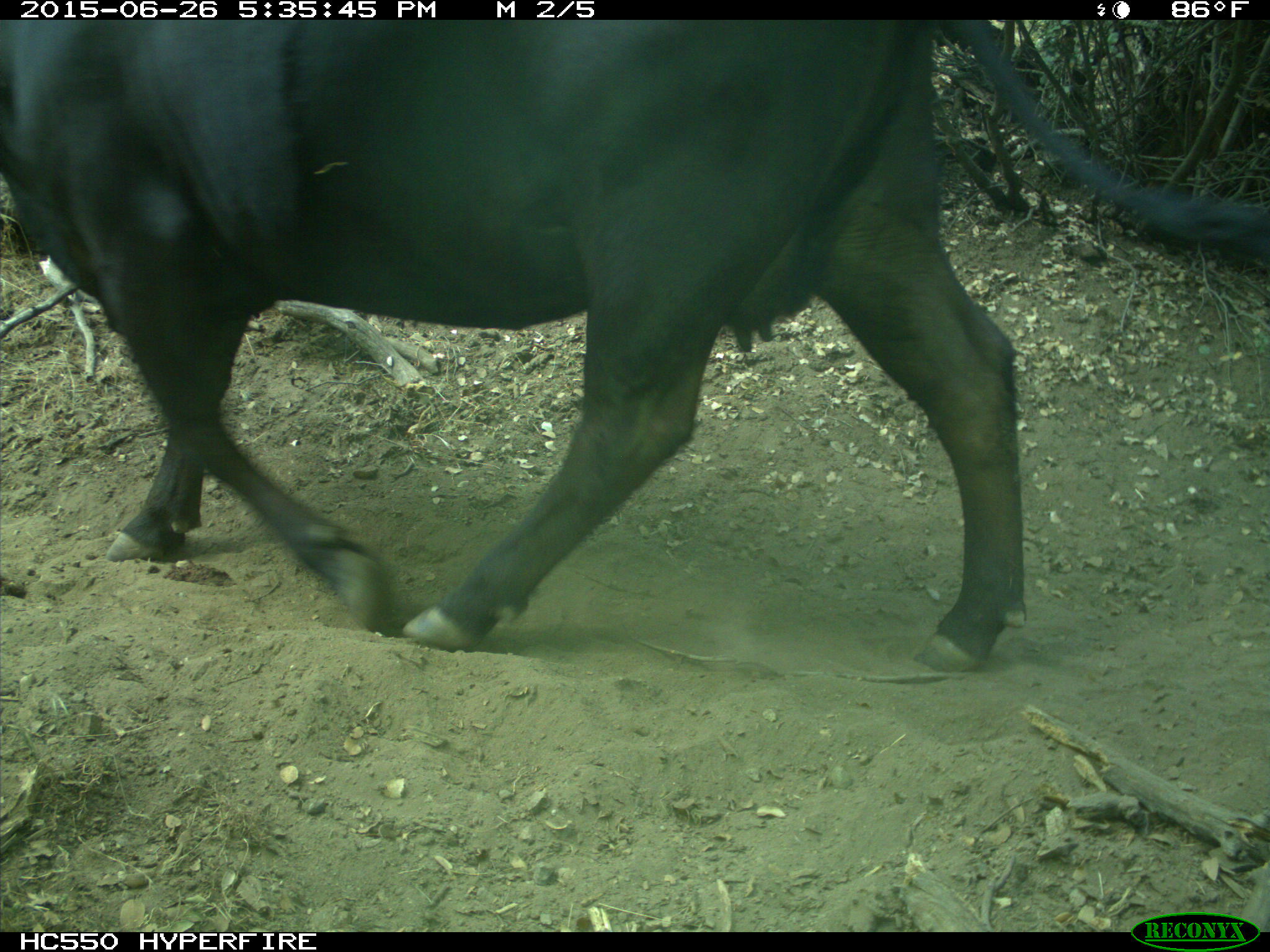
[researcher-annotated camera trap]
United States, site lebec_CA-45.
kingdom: Animalia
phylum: Chordata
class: Mammalia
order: Artiodactyla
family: Bovidae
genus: Bos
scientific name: Bos taurus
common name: domestic cow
Bos taurus (domestic cow).